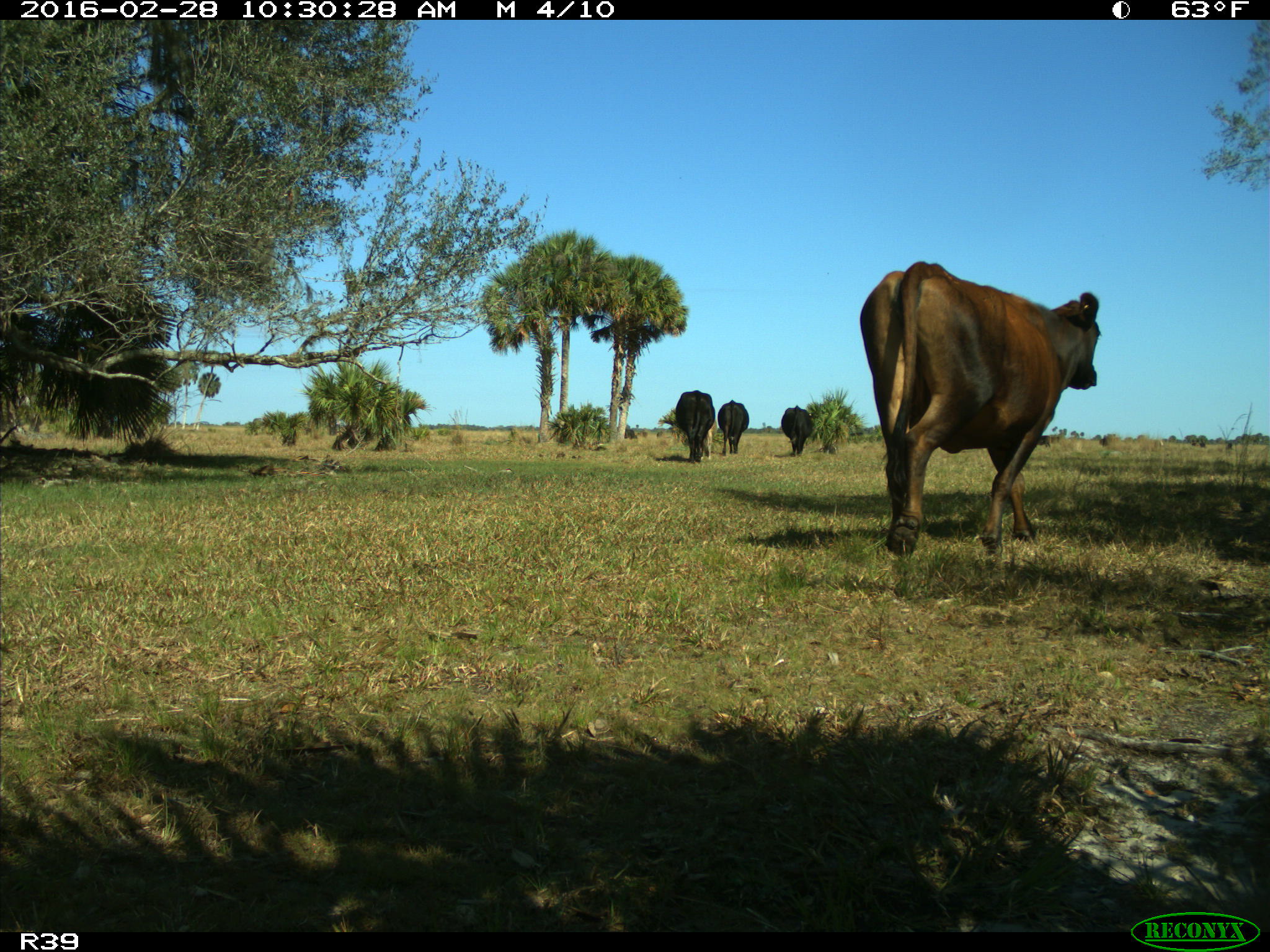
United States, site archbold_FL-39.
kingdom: Animalia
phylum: Chordata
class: Mammalia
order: Artiodactyla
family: Bovidae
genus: Bos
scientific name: Bos taurus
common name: domestic cow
Bos taurus (domestic cow).